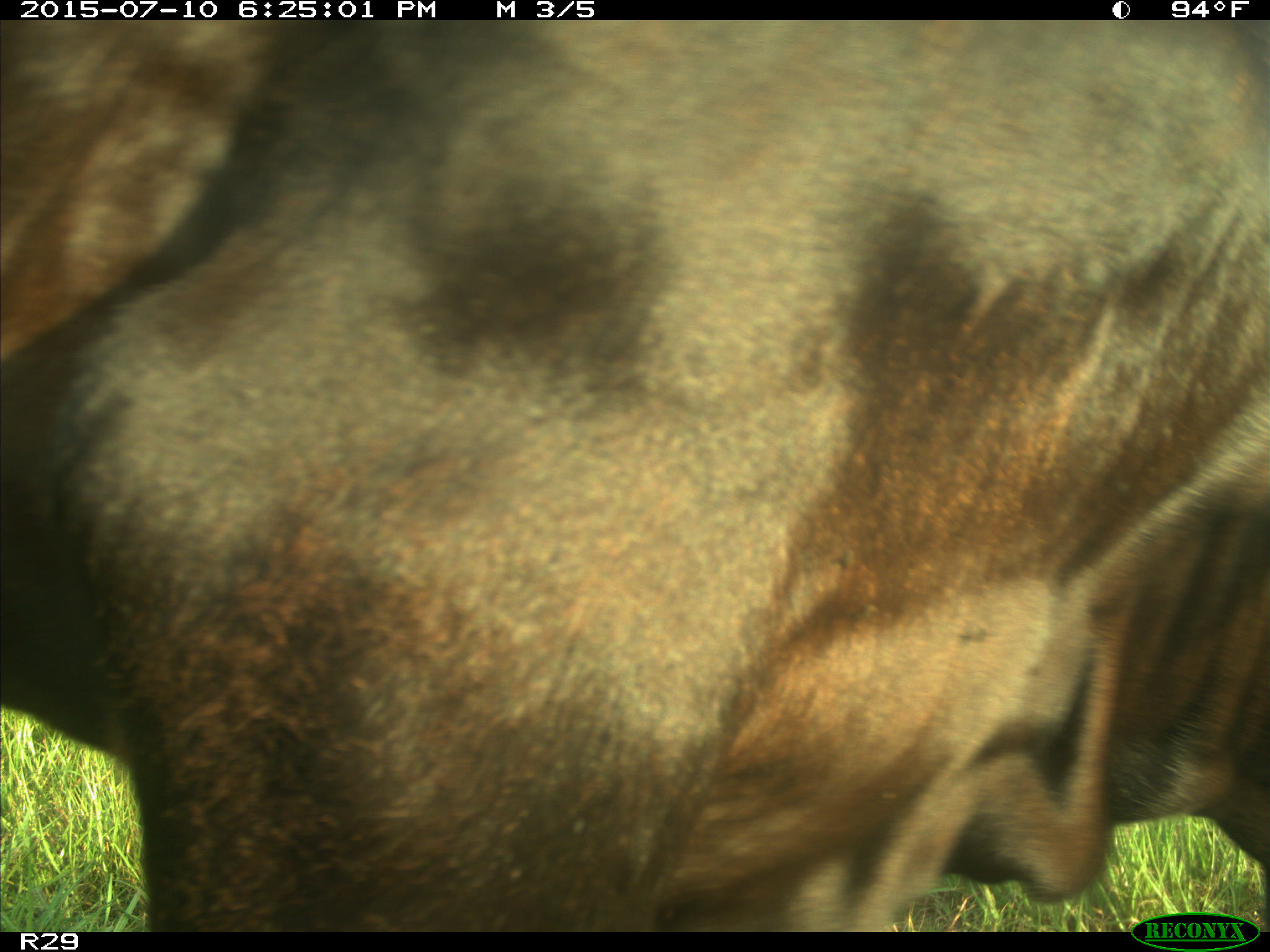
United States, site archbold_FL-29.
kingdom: Animalia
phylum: Chordata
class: Mammalia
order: Artiodactyla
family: Bovidae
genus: Bos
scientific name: Bos taurus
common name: domestic cow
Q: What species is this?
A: Bos taurus (domestic cow).